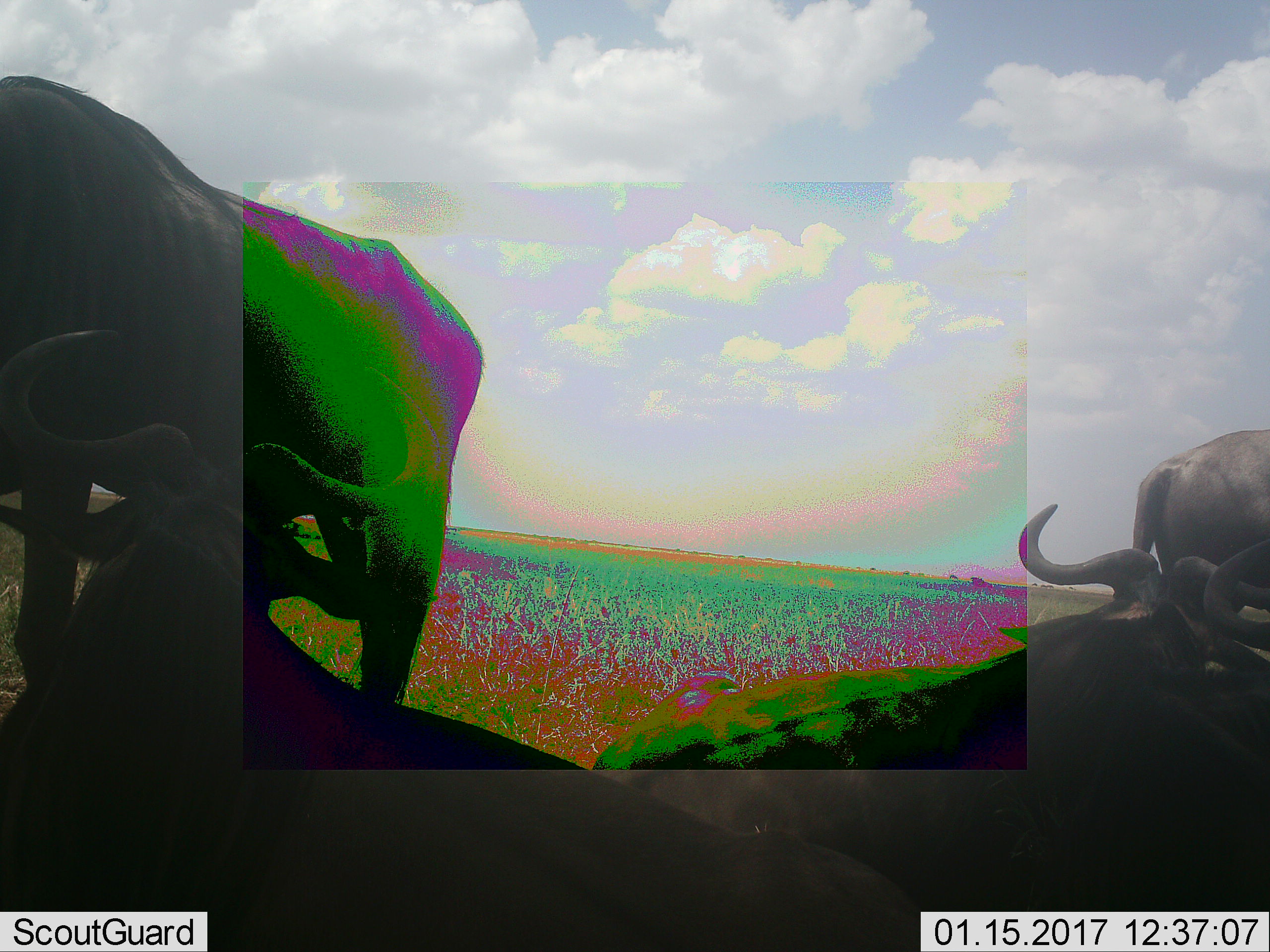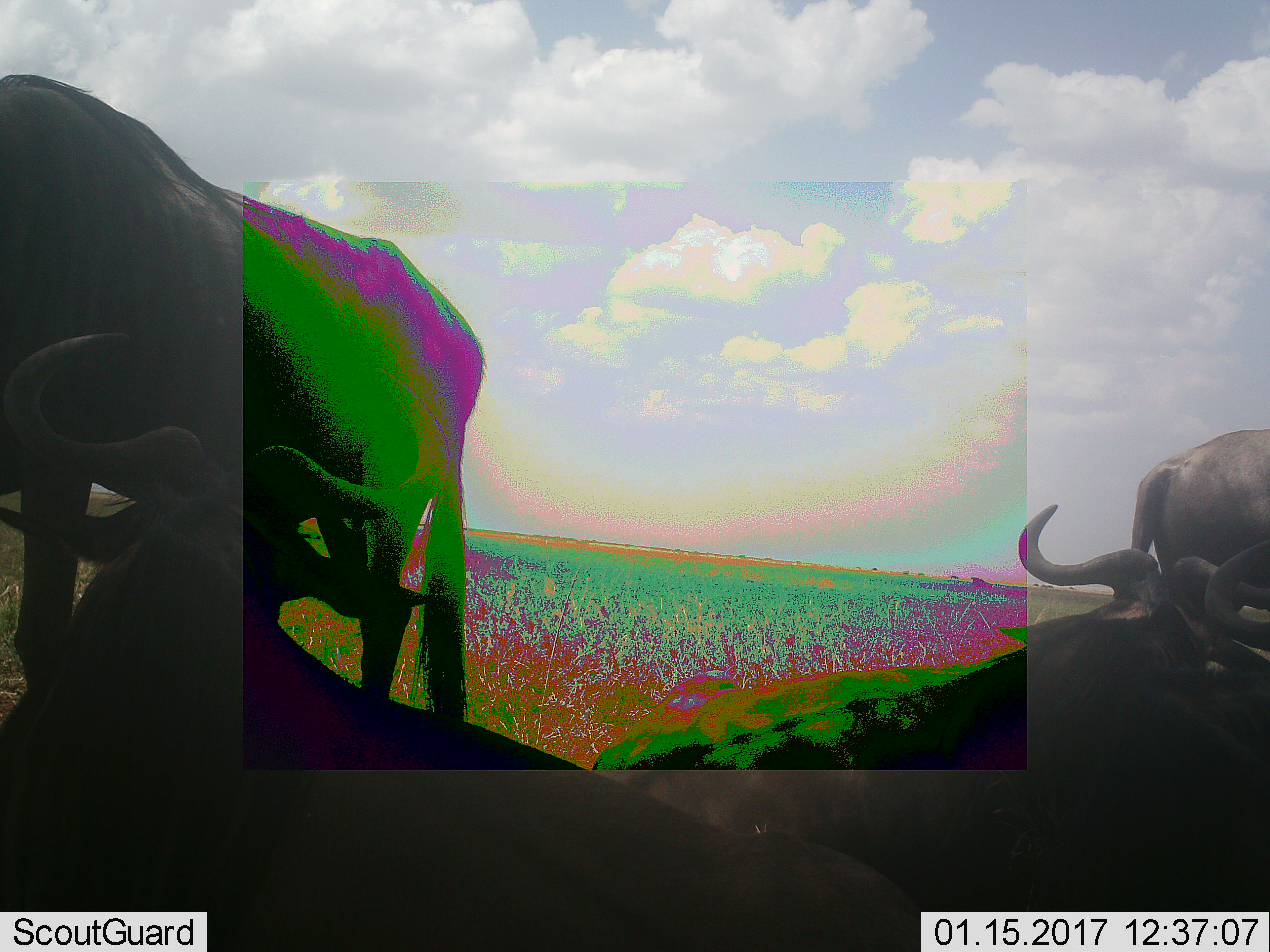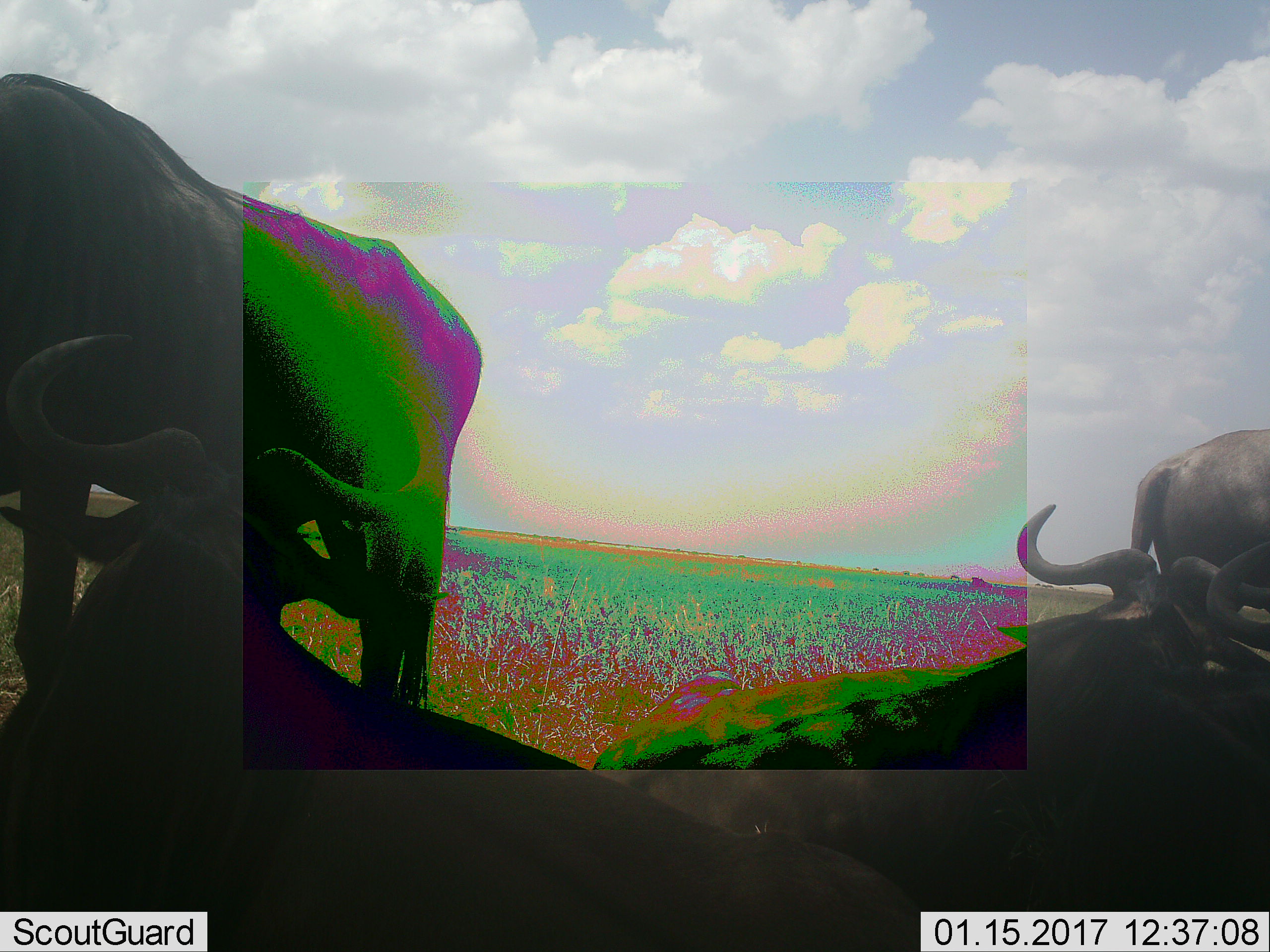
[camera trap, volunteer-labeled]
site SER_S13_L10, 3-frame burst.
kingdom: Animalia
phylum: Chordata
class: Mammalia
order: Artiodactyla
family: Bovidae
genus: Connochaetes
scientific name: Connochaetes taurinus taurinus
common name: blue wildebeest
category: wildebeestblue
Wildebeestblue (blue wildebeest) (Connochaetes taurinus taurinus), count 4. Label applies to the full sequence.